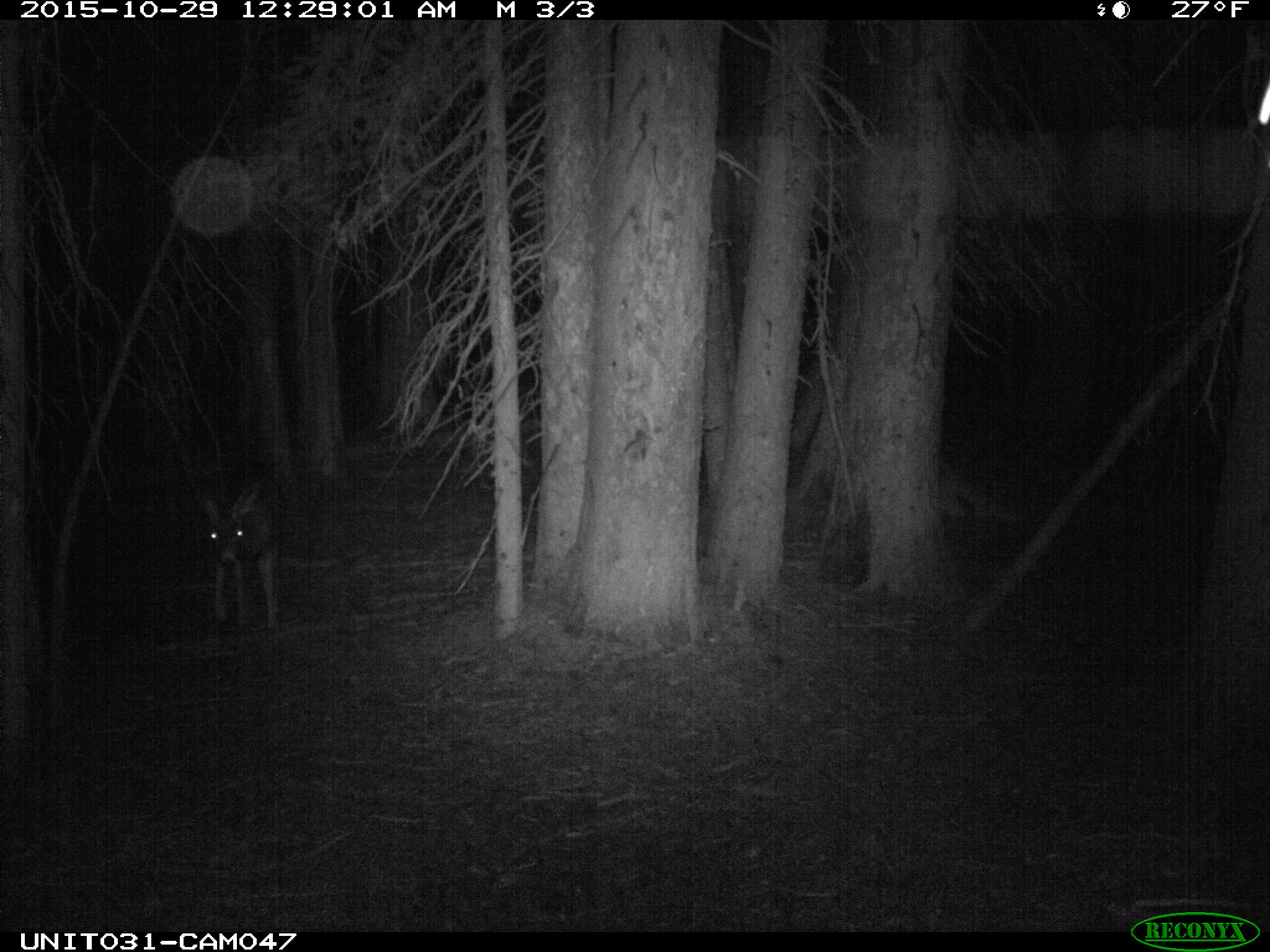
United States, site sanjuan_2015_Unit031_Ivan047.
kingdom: Animalia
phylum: Chordata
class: Mammalia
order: Artiodactyla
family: Cervidae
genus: Odocoileus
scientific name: Odocoileus hemionus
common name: mule deer